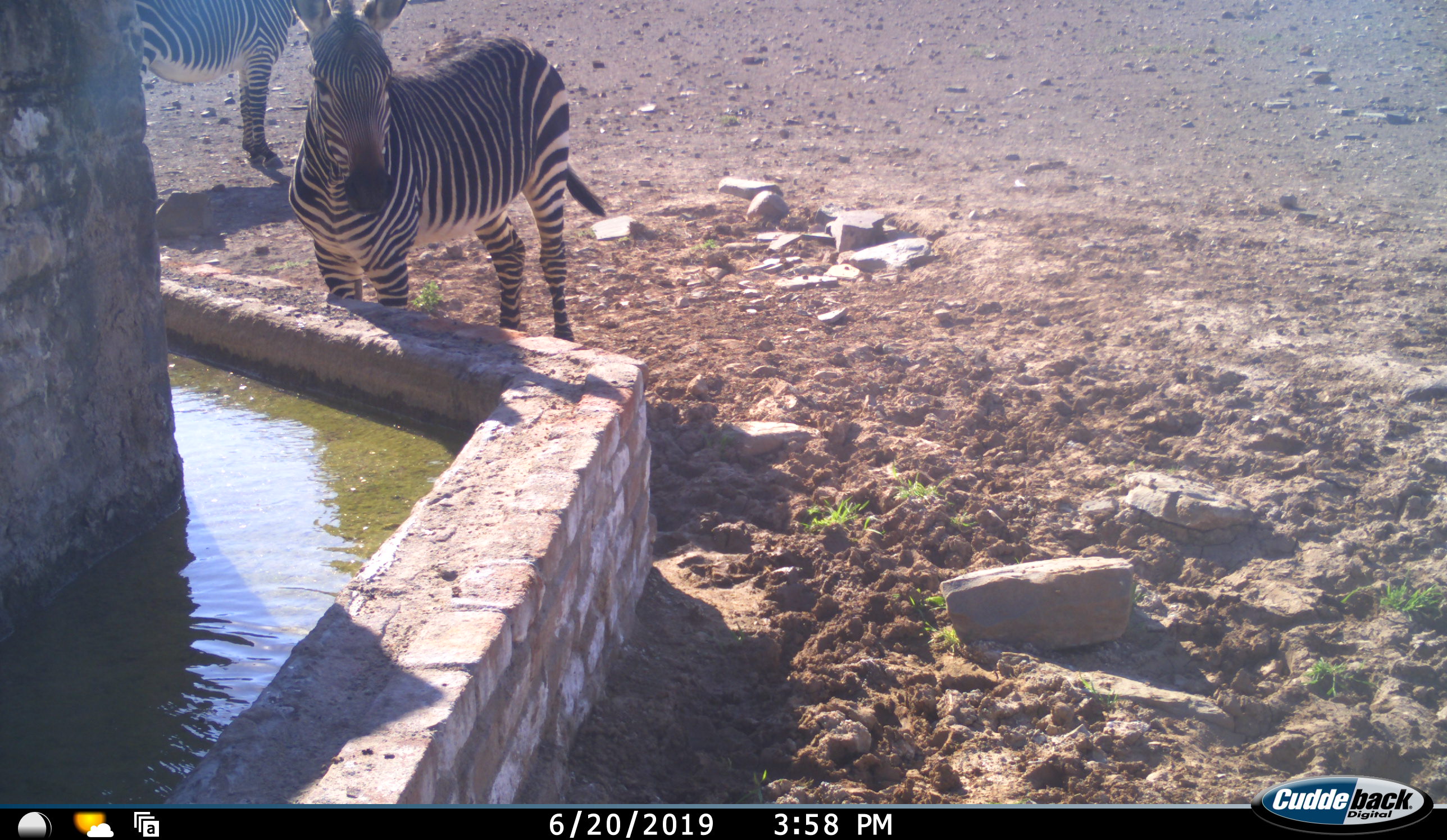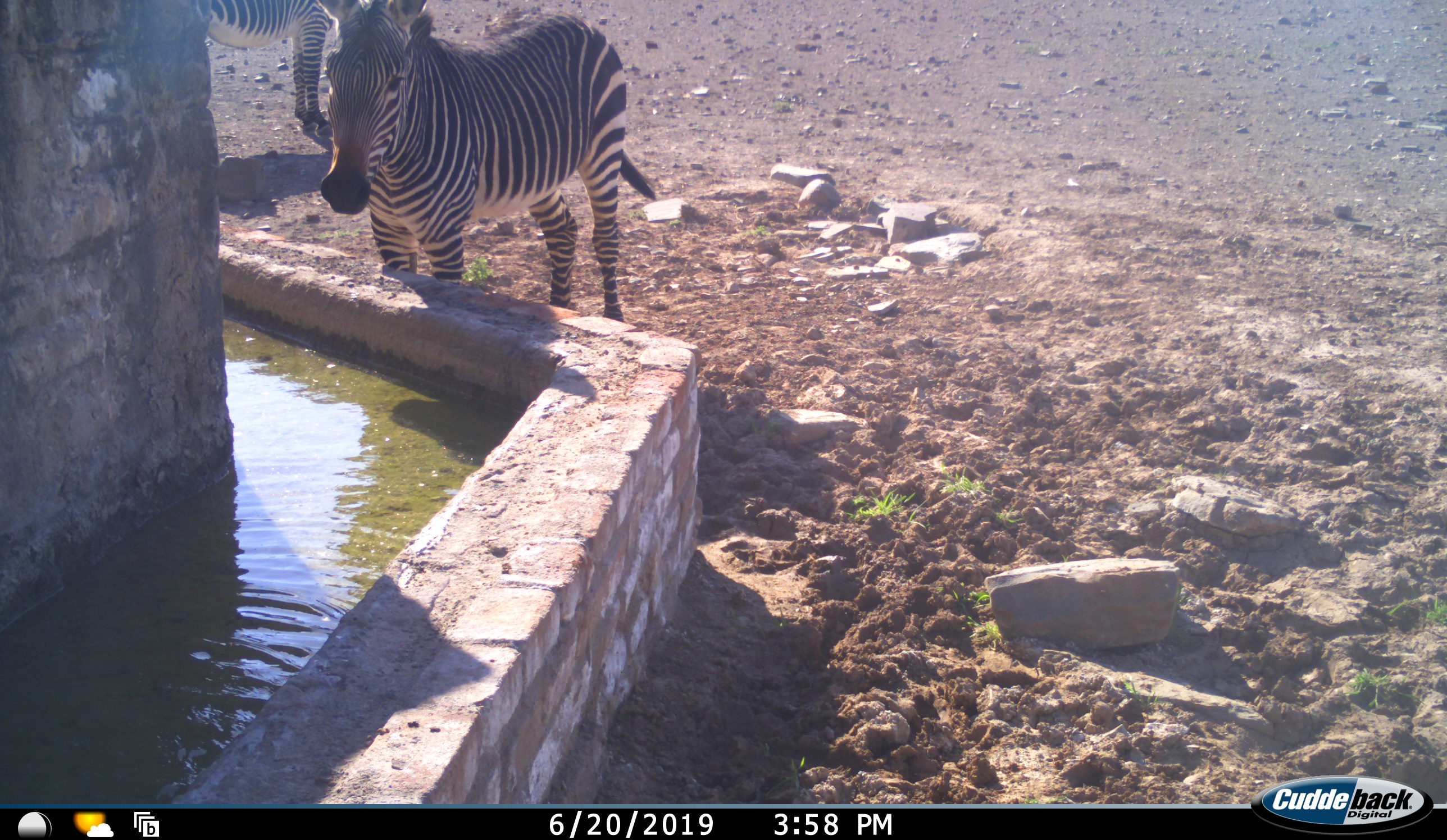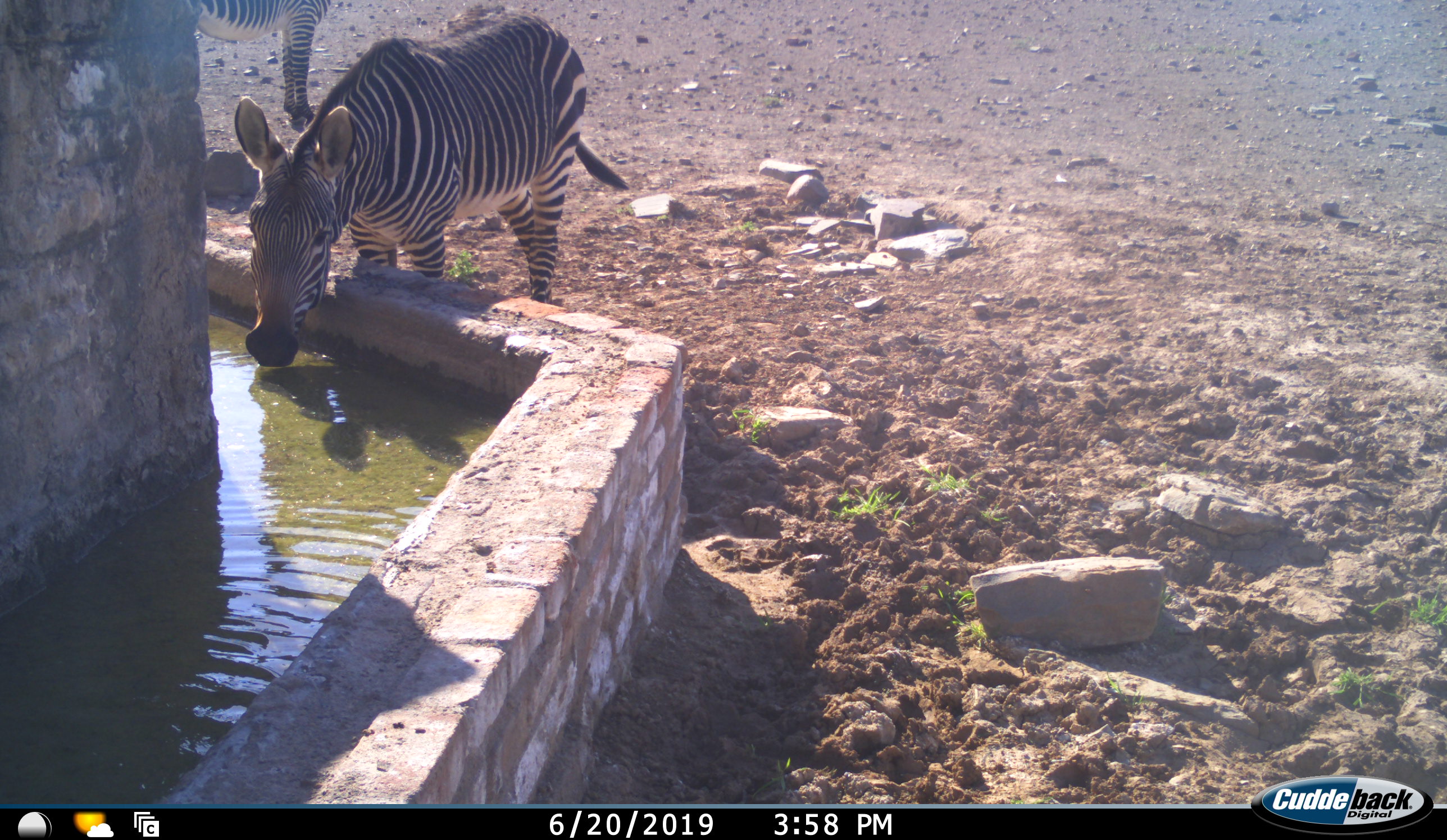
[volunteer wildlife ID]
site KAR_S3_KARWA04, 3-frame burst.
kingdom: Animalia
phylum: Chordata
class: Mammalia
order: Perissodactyla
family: Equidae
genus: Equus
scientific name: Equus zebra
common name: mountain zebra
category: zebramountain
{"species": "zebramountain (mountain zebra) (Equus zebra)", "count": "2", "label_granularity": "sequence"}